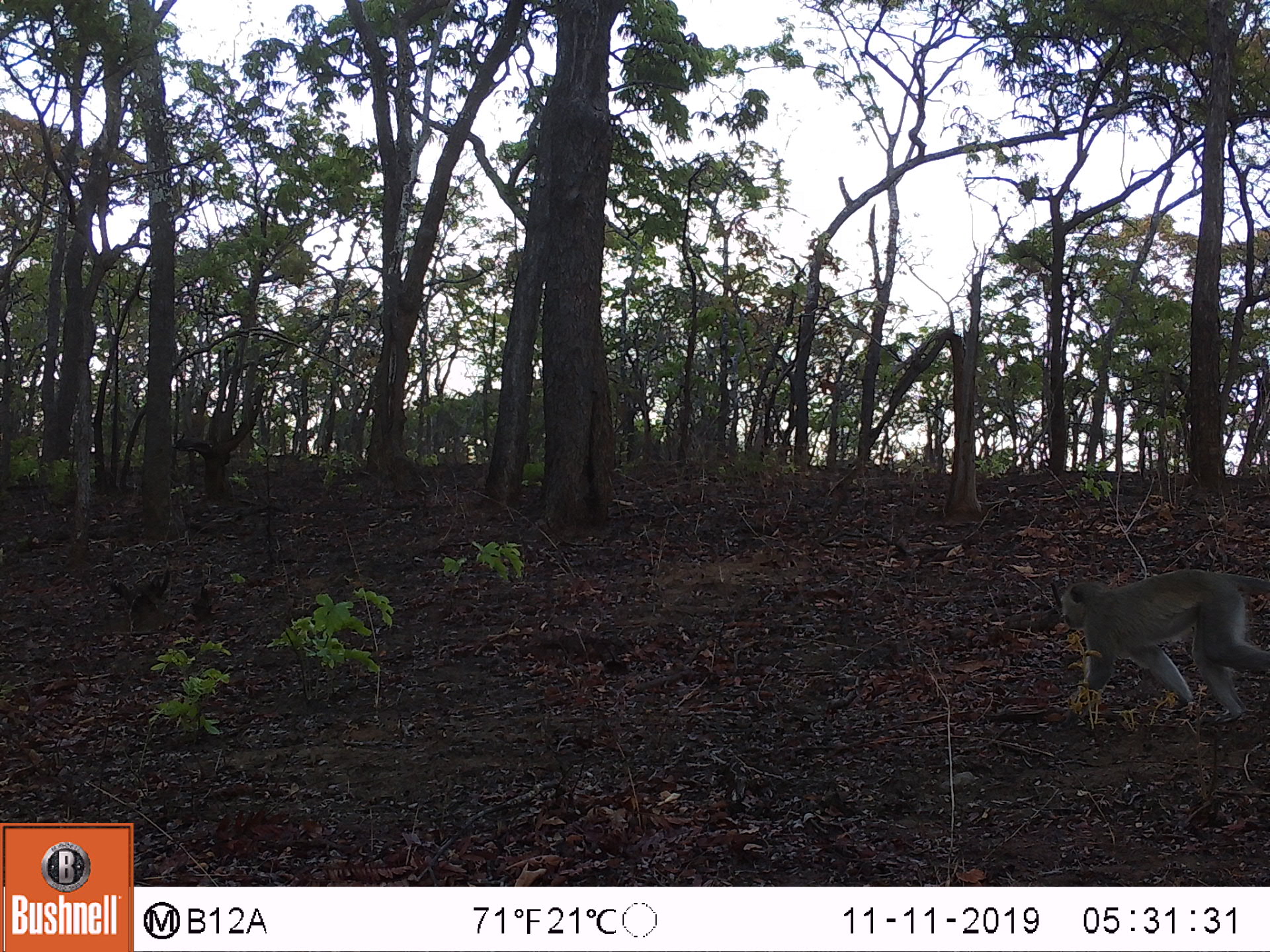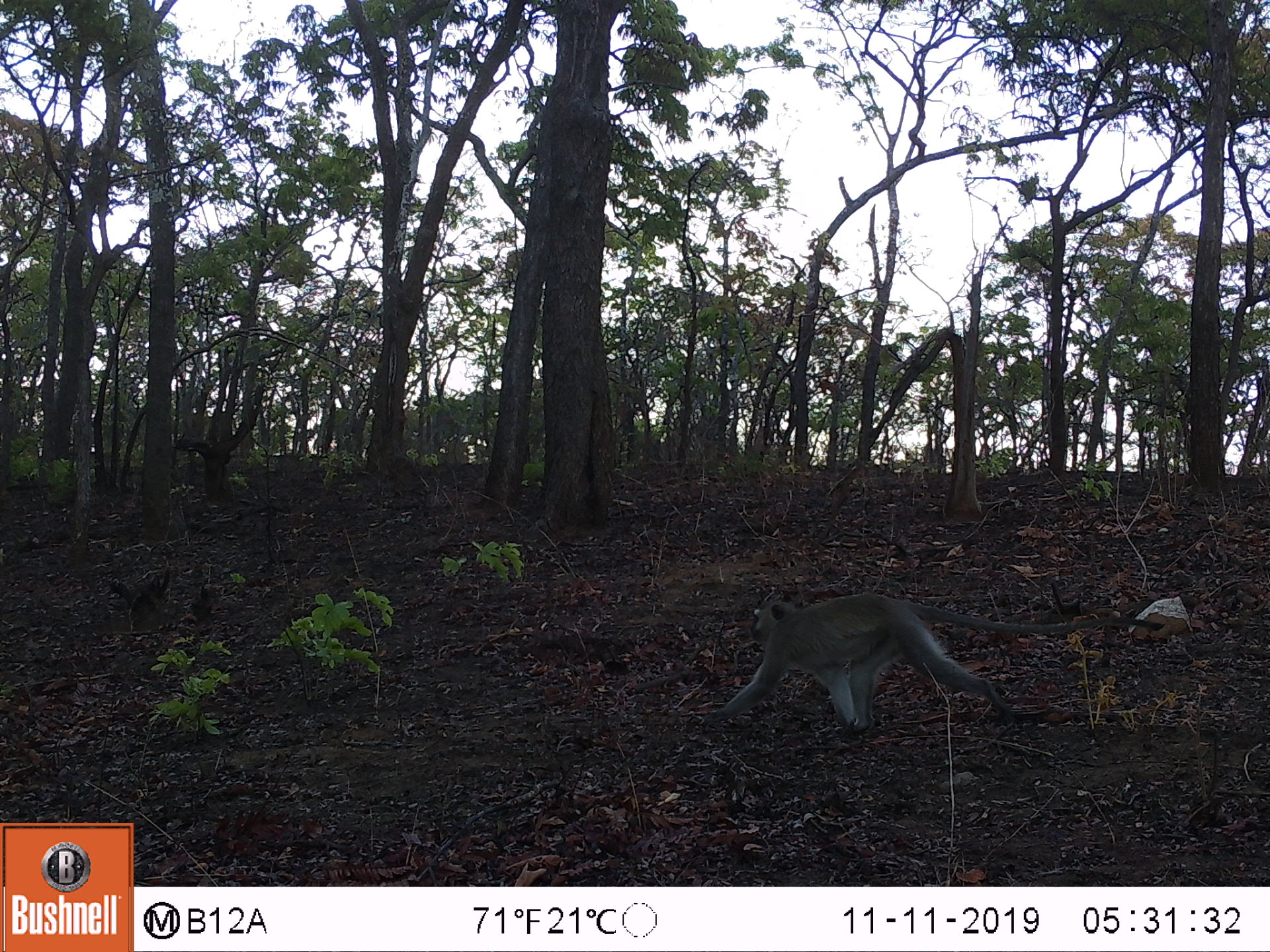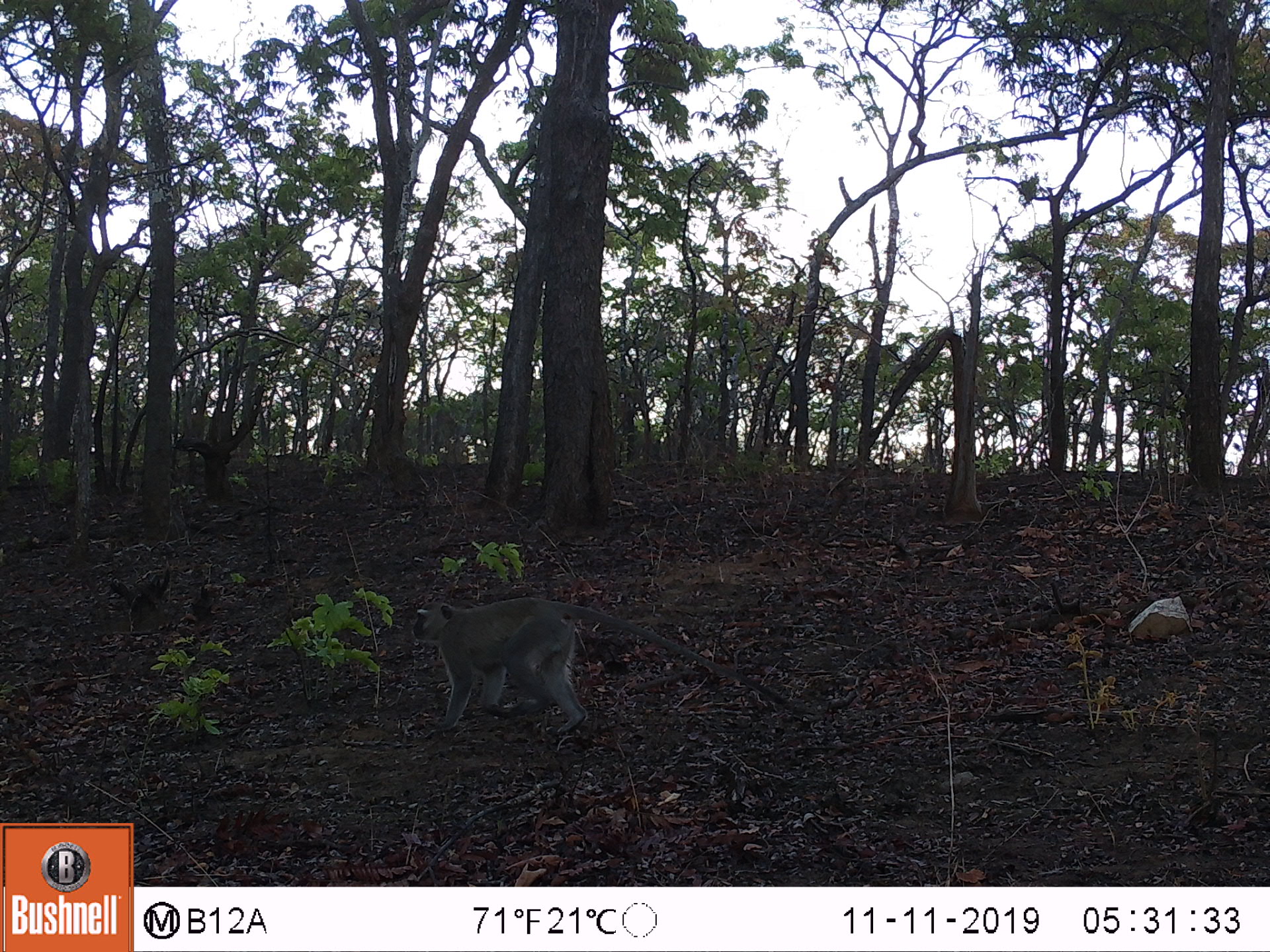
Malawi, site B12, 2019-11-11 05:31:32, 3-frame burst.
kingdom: Animalia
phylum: Chordata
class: Mammalia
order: Primates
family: Cercopithecidae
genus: Chlorocebus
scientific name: Chlorocebus pygerythrus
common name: vervet monkey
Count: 1.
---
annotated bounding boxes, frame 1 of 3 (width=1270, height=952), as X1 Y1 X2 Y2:
vervet monkey: 1044 562 1262 728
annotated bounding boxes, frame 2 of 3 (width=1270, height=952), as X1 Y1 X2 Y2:
vervet monkey: 728 586 1157 712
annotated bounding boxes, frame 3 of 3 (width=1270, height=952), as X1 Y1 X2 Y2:
vervet monkey: 394 590 821 739